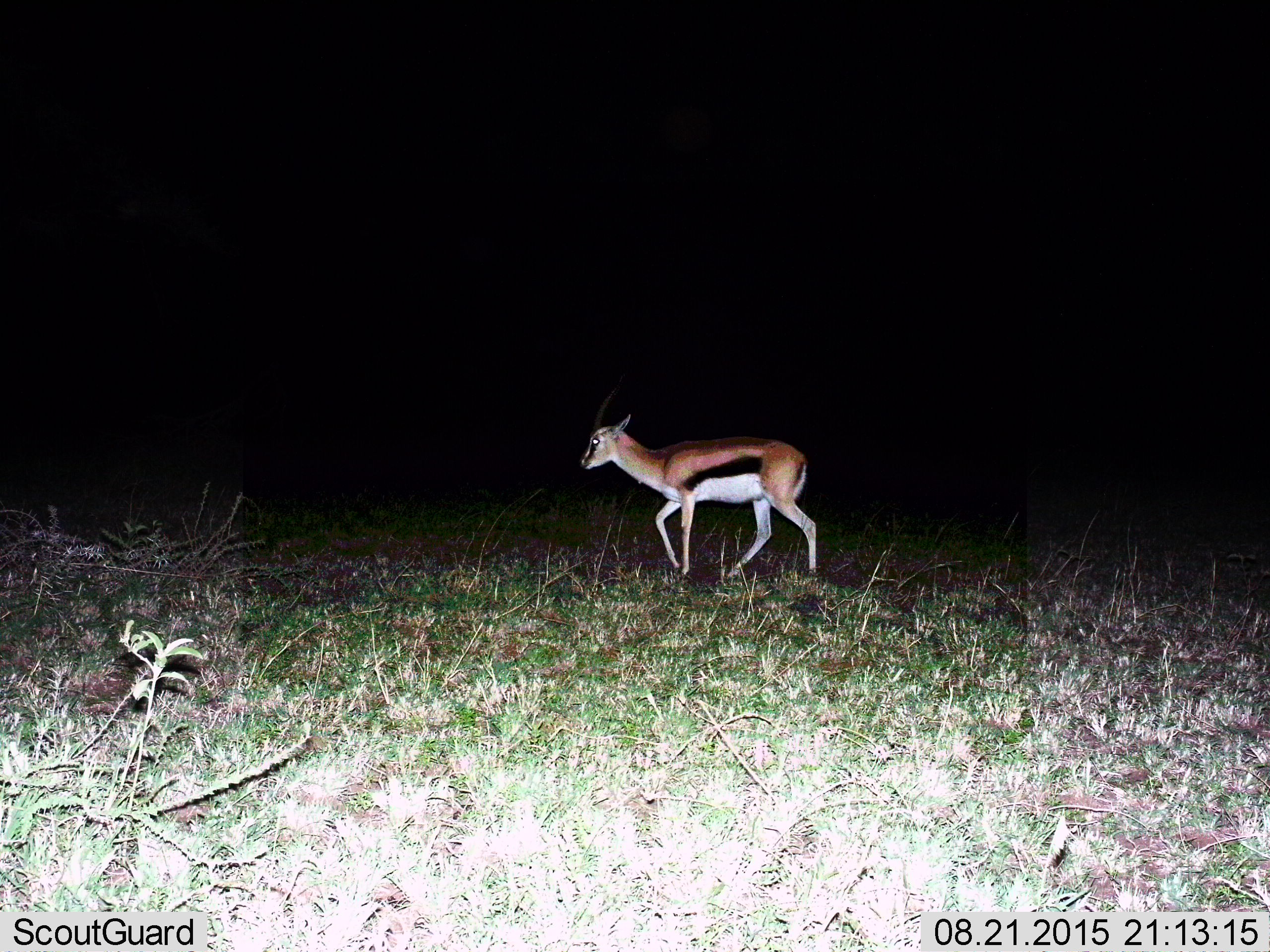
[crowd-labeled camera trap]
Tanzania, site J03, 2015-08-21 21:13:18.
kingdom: Animalia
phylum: Chordata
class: Mammalia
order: Artiodactyla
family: Bovidae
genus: Eudorcas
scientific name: Eudorcas thomsonii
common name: thomson's gazelle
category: gazellethomsons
Gazellethomsons (thomson's gazelle) (Eudorcas thomsonii), count 1. Behavior (volunteer vote fractions): standing 33%, resting 0%, moving 78%, interacting 0%. Young present (vote fraction): 0%. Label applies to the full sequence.